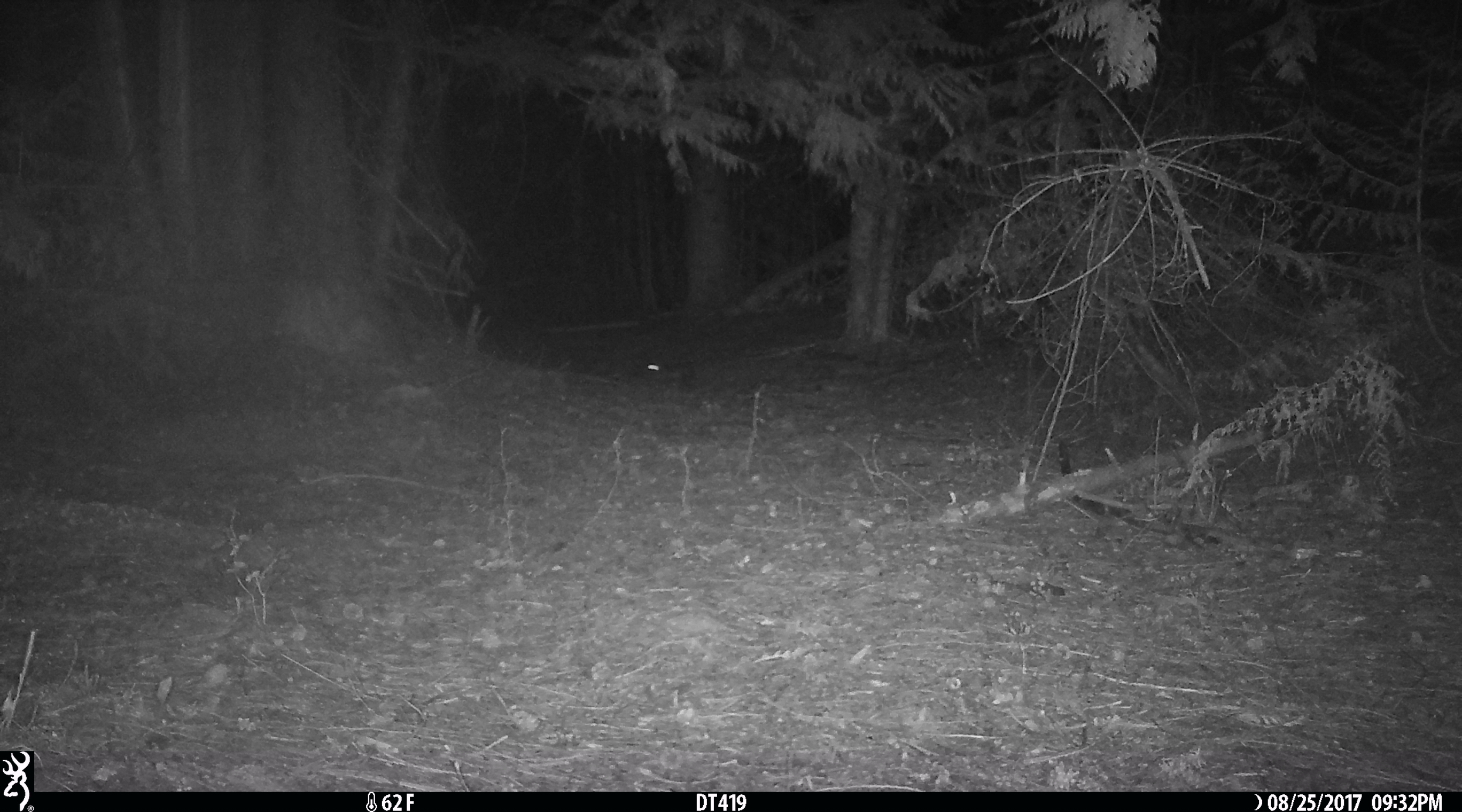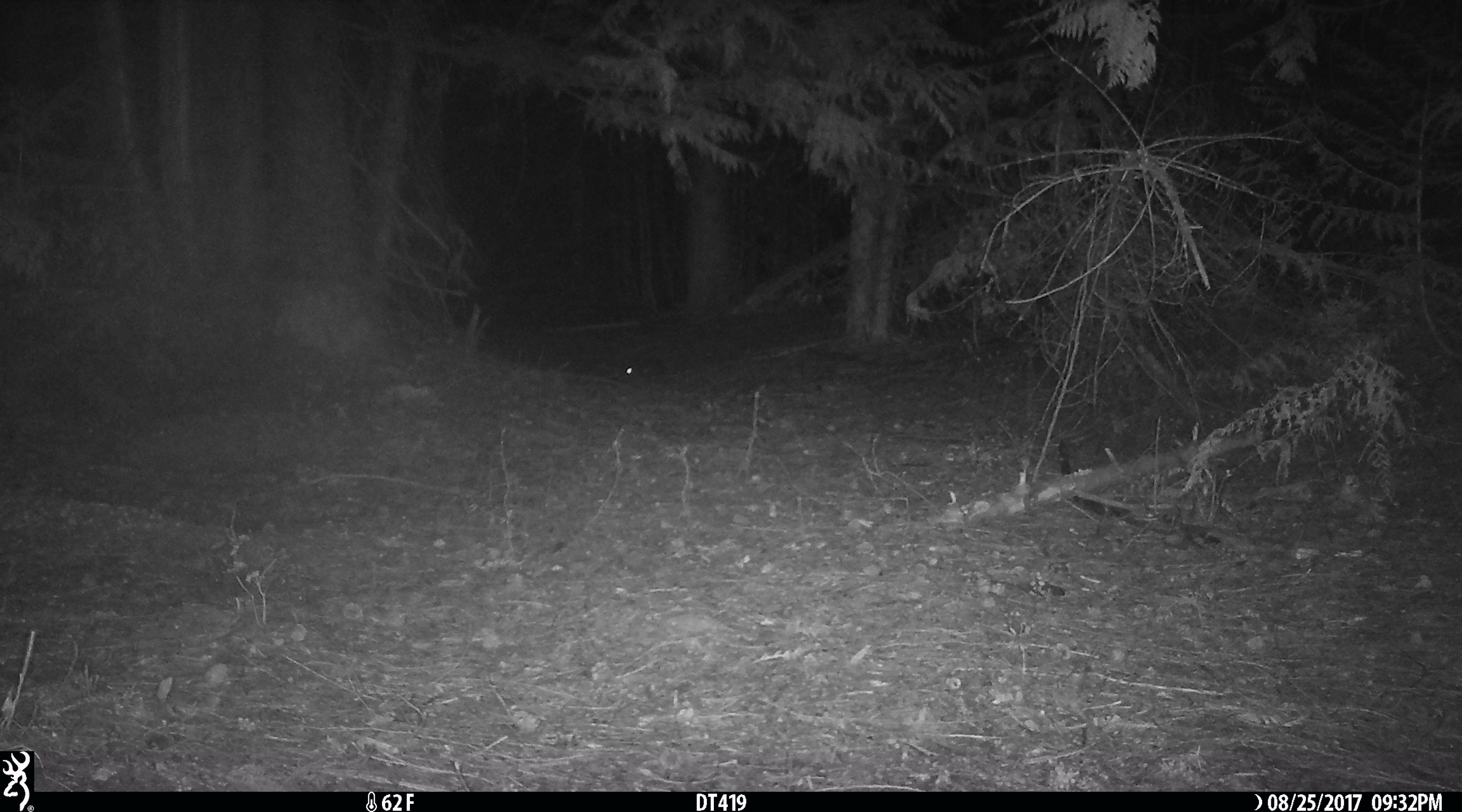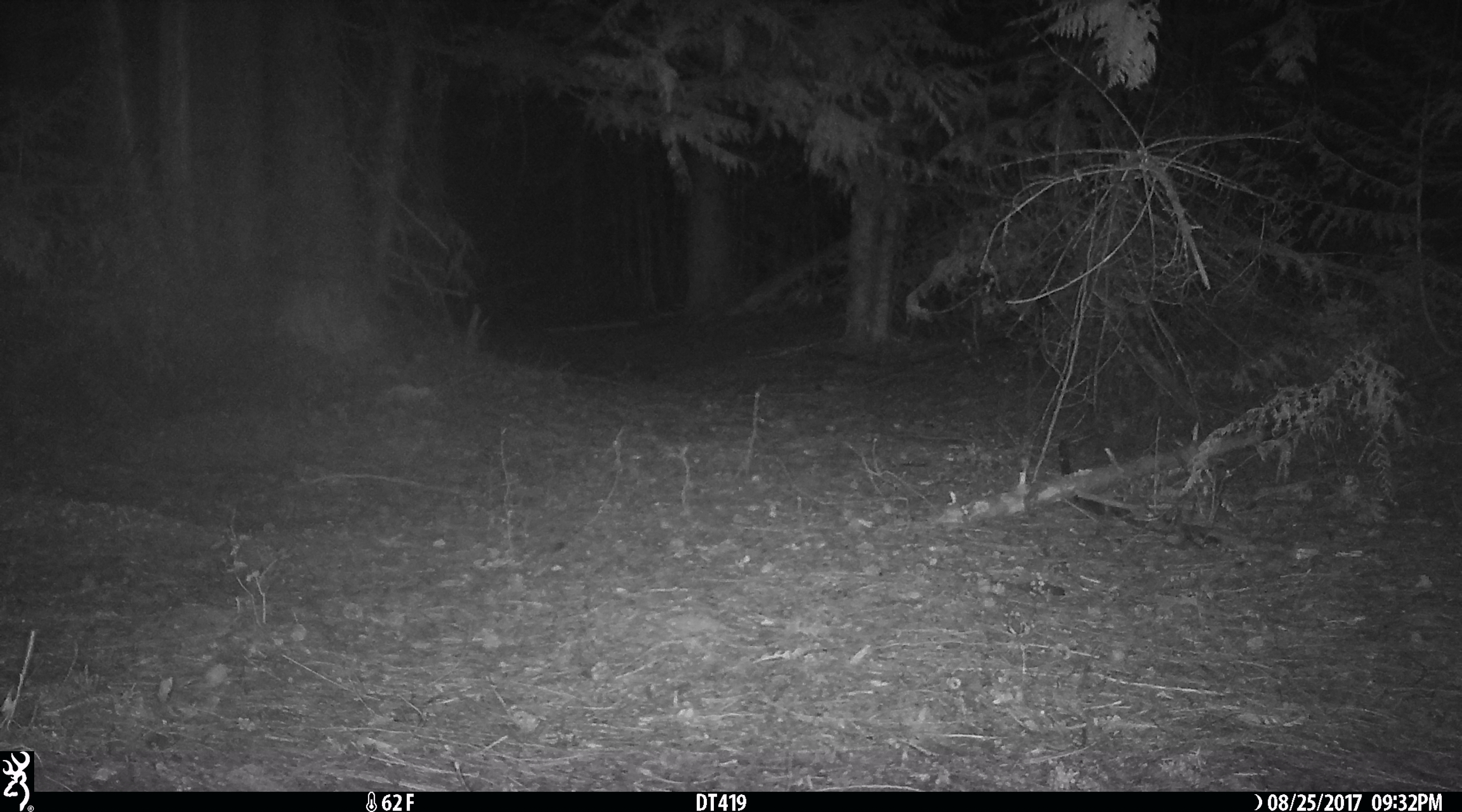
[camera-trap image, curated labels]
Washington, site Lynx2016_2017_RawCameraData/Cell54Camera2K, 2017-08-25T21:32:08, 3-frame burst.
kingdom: Animalia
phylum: Chordata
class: Mammalia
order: Lagomorpha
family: Leporidae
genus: Lepus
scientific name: Lepus americanus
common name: snowshoe hare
Lepus americanus (snowshoe hare). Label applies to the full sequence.